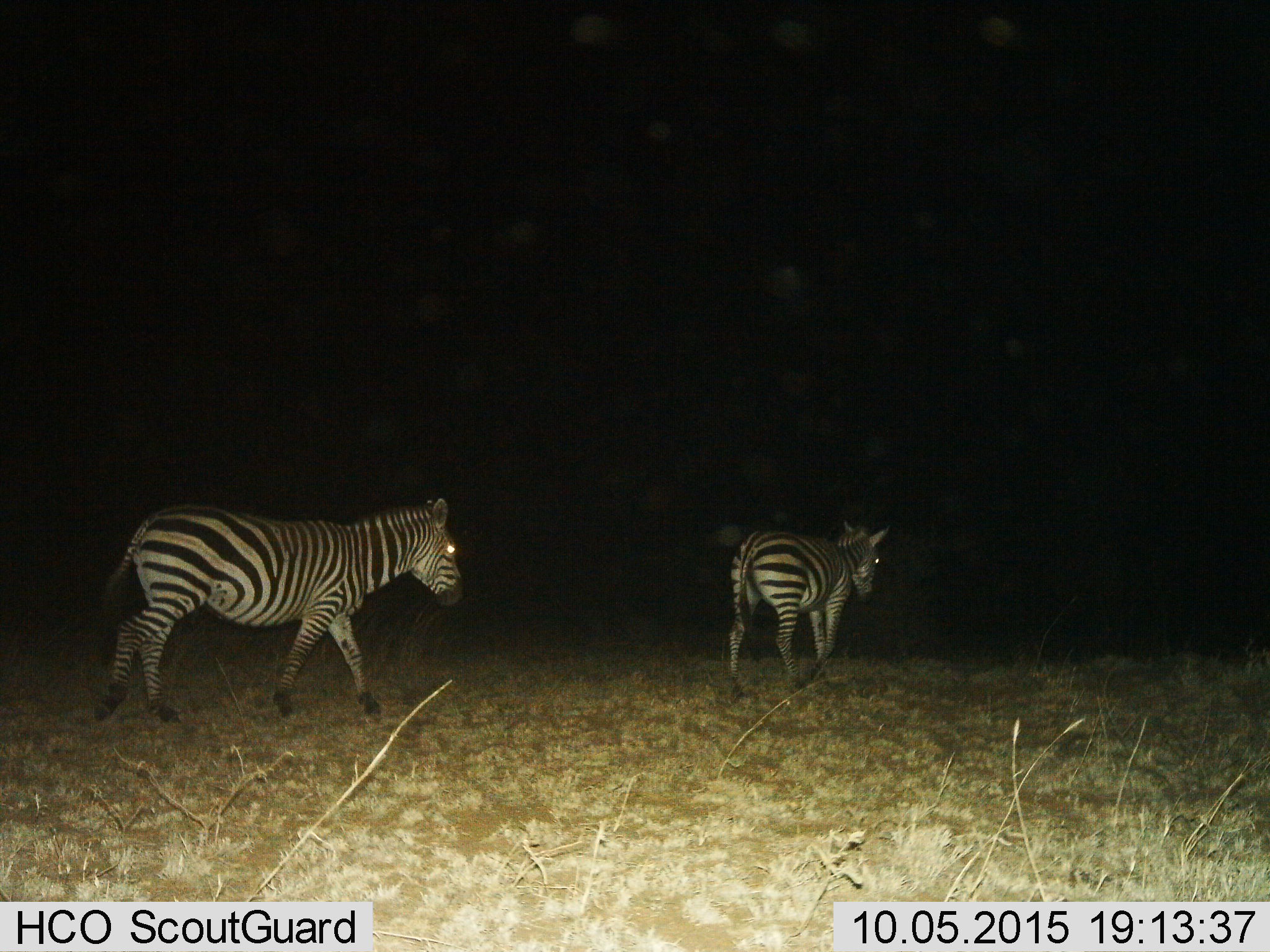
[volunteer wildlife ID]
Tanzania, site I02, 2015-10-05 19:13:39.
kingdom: Animalia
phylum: Chordata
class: Mammalia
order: Perissodactyla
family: Equidae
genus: Equus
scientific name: Equus quagga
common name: plains zebra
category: zebra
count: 2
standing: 0%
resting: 0%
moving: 100%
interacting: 0%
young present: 0%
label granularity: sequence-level